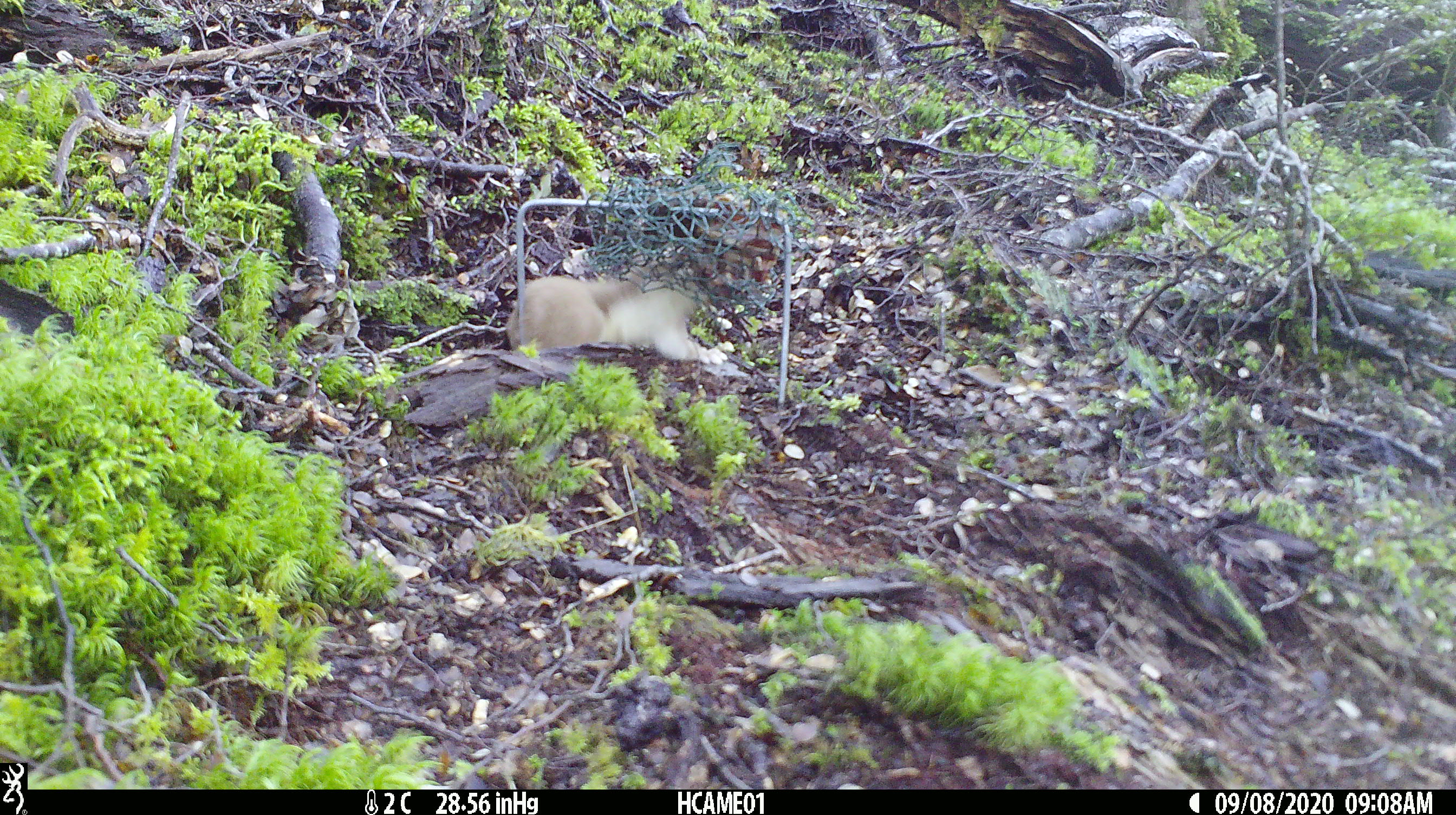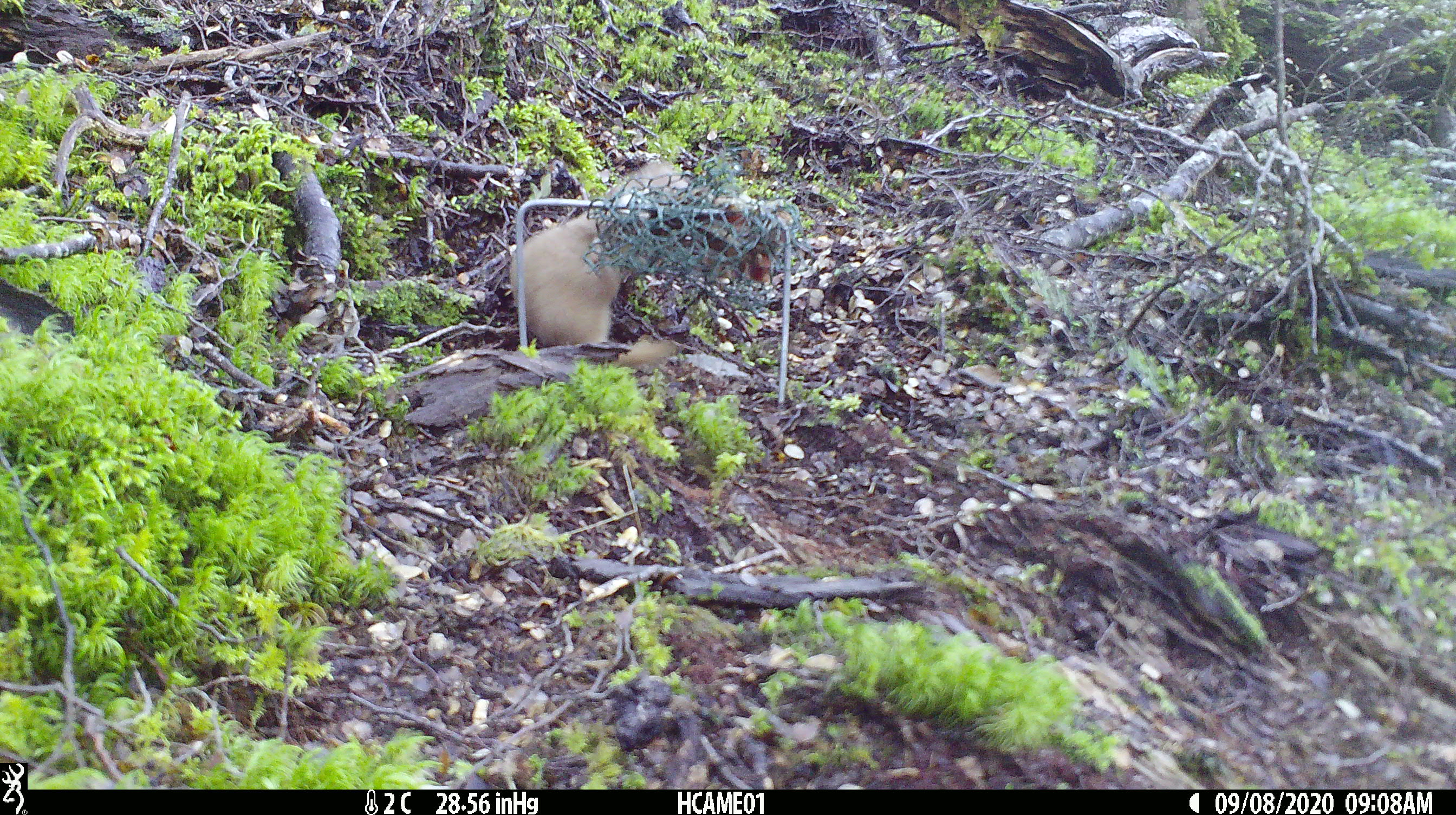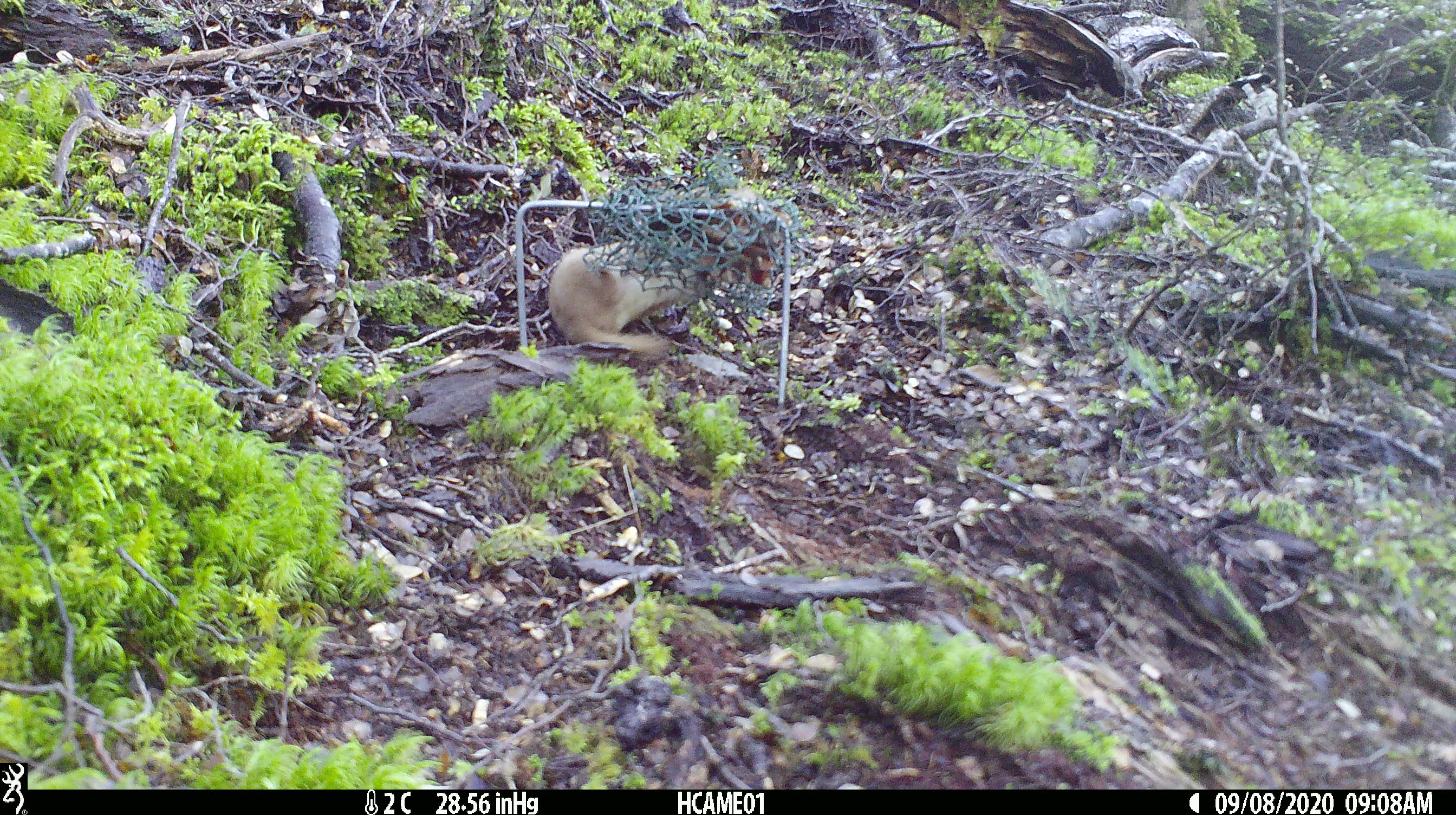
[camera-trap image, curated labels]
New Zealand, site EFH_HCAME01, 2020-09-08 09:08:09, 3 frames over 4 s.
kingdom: Animalia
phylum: Chordata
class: Mammalia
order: Carnivora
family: Mustelidae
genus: Mustela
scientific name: Mustela nivalis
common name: least weasel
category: weasel